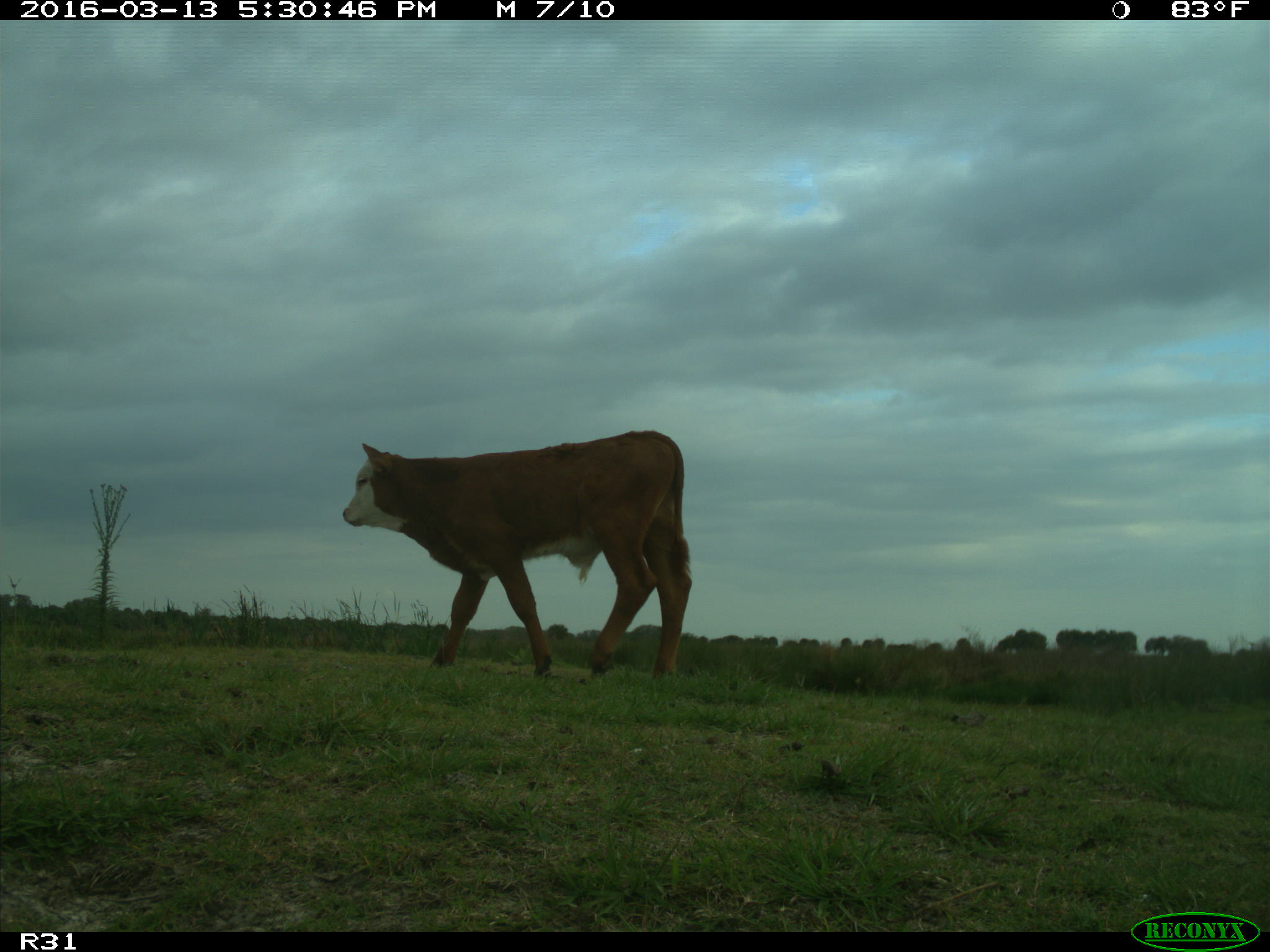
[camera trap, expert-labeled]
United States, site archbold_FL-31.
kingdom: Animalia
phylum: Chordata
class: Mammalia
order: Artiodactyla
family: Bovidae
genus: Bos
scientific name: Bos taurus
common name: domestic cow